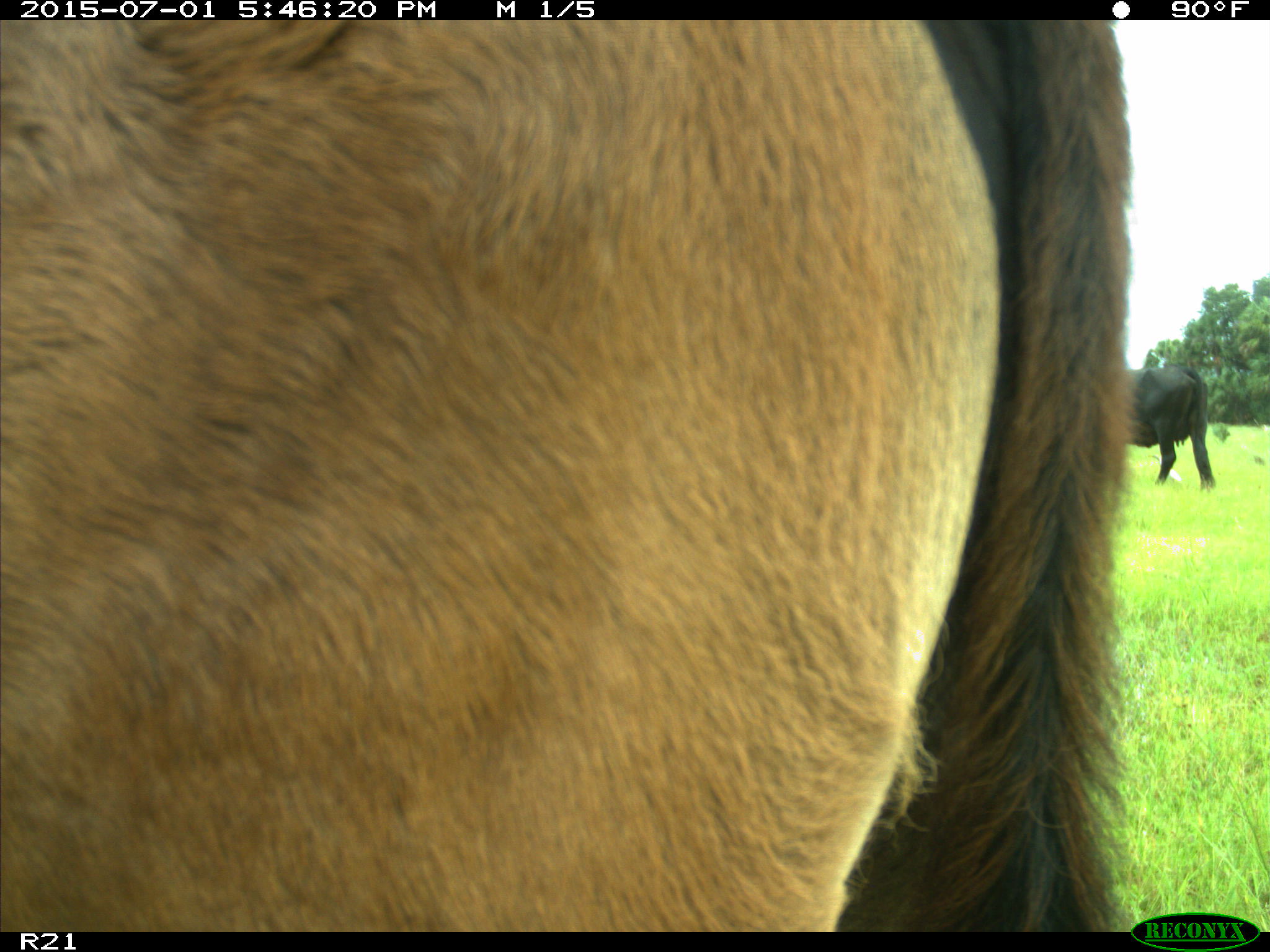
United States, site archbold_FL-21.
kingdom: Animalia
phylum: Chordata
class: Mammalia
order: Artiodactyla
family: Bovidae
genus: Bos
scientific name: Bos taurus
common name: domestic cow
Bos taurus (domestic cow).